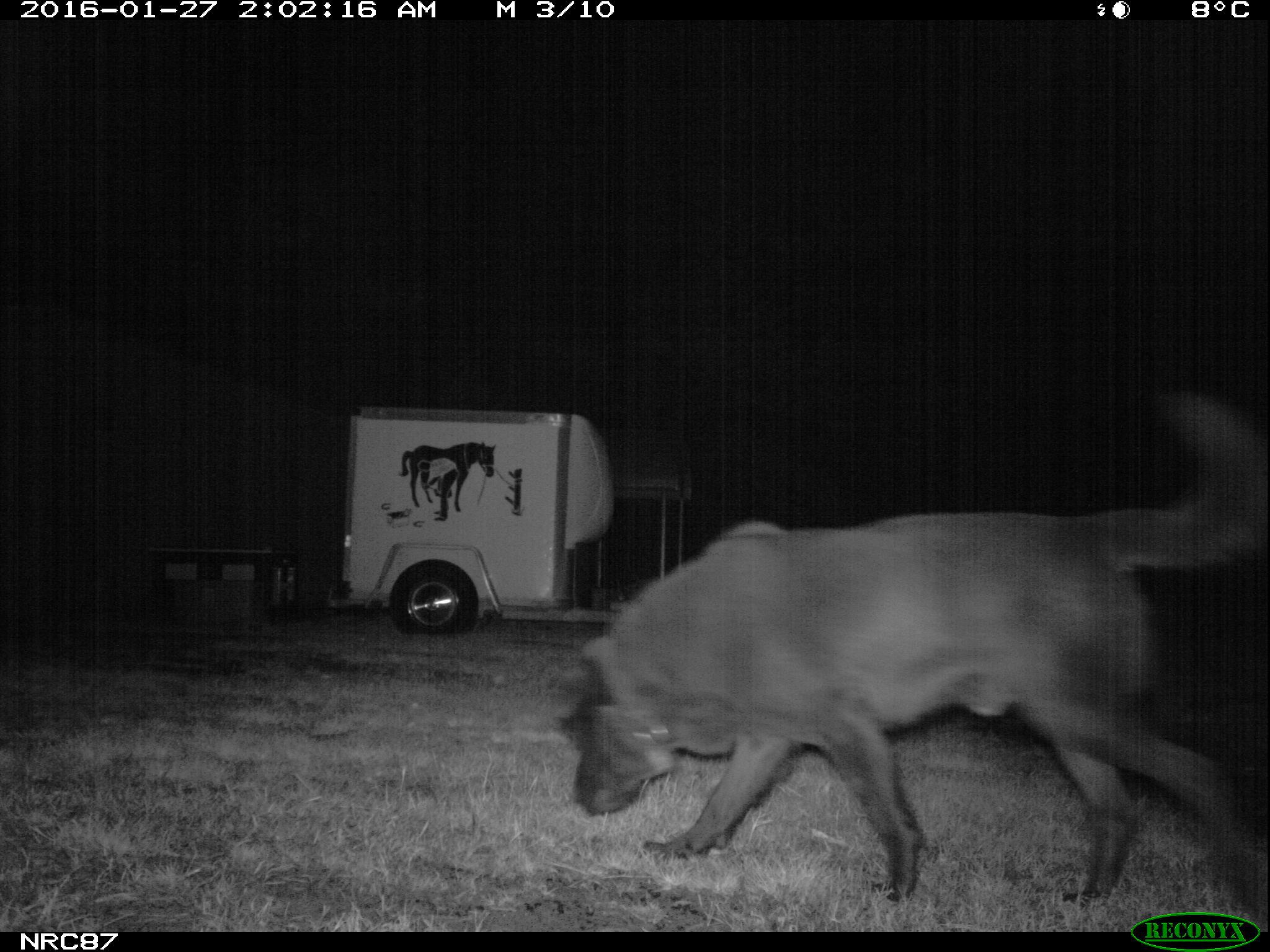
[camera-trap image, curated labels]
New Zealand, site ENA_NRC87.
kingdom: Animalia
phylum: Chordata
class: Mammalia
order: Carnivora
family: Canidae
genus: Canis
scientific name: Canis familiaris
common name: domestic dog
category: dog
Dog (domestic dog) (Canis familiaris).